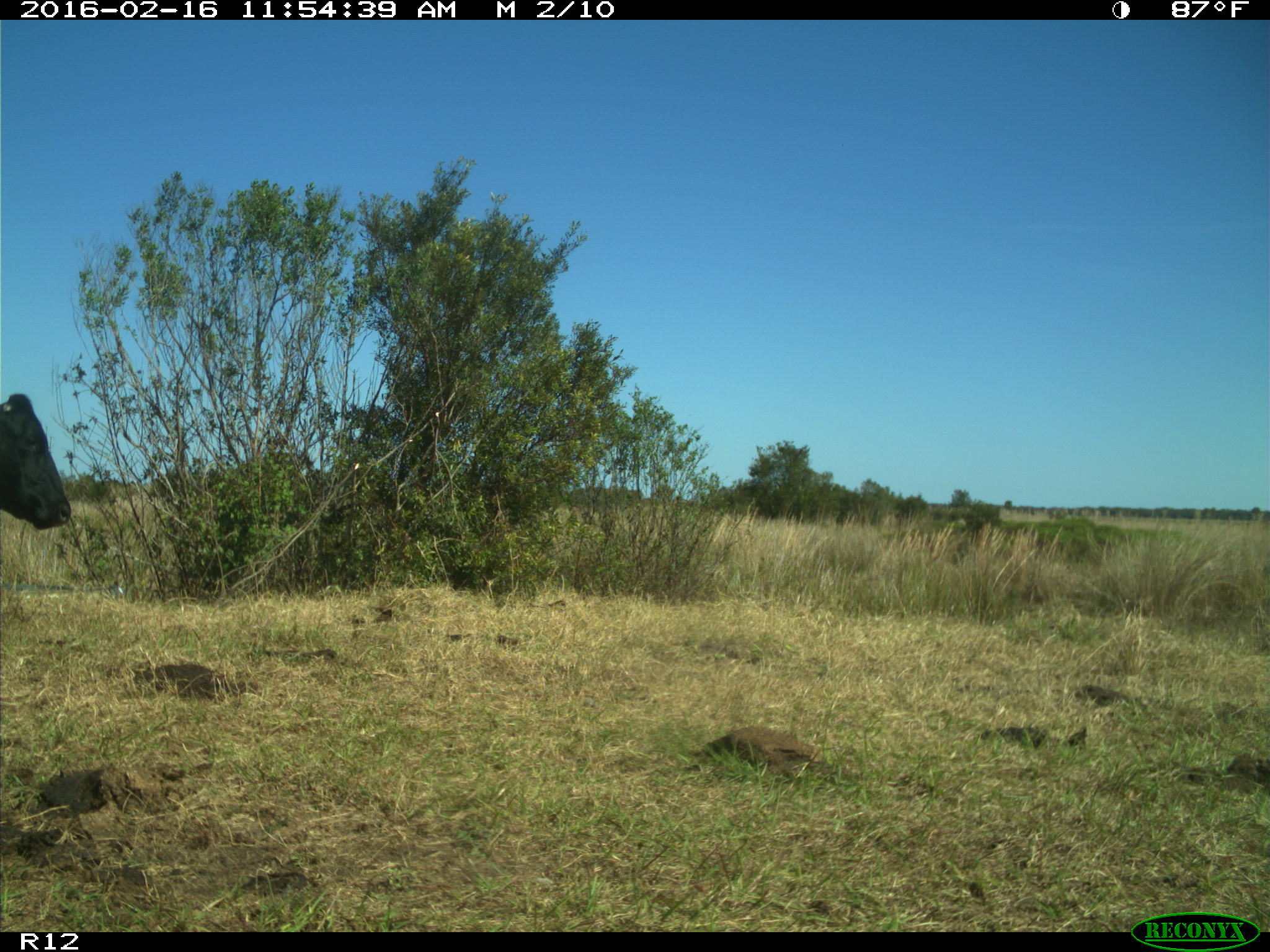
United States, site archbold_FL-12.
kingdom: Animalia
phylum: Chordata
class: Mammalia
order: Artiodactyla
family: Bovidae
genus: Bos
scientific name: Bos taurus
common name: domestic cow